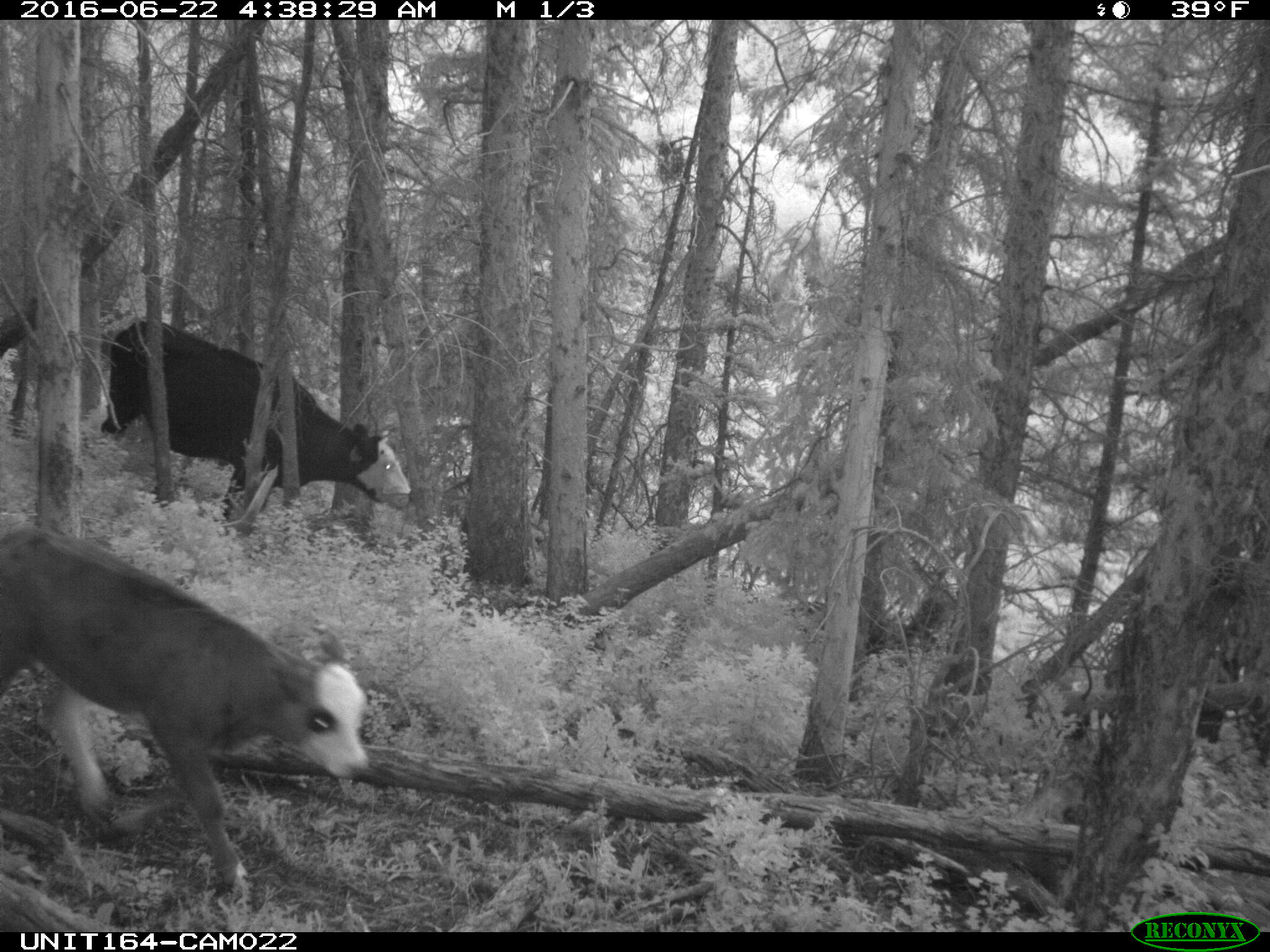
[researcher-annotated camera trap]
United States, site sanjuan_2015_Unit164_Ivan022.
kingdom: Animalia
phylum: Chordata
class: Mammalia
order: Artiodactyla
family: Bovidae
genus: Bos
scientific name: Bos taurus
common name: domestic cow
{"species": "Bos taurus (domestic cow)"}